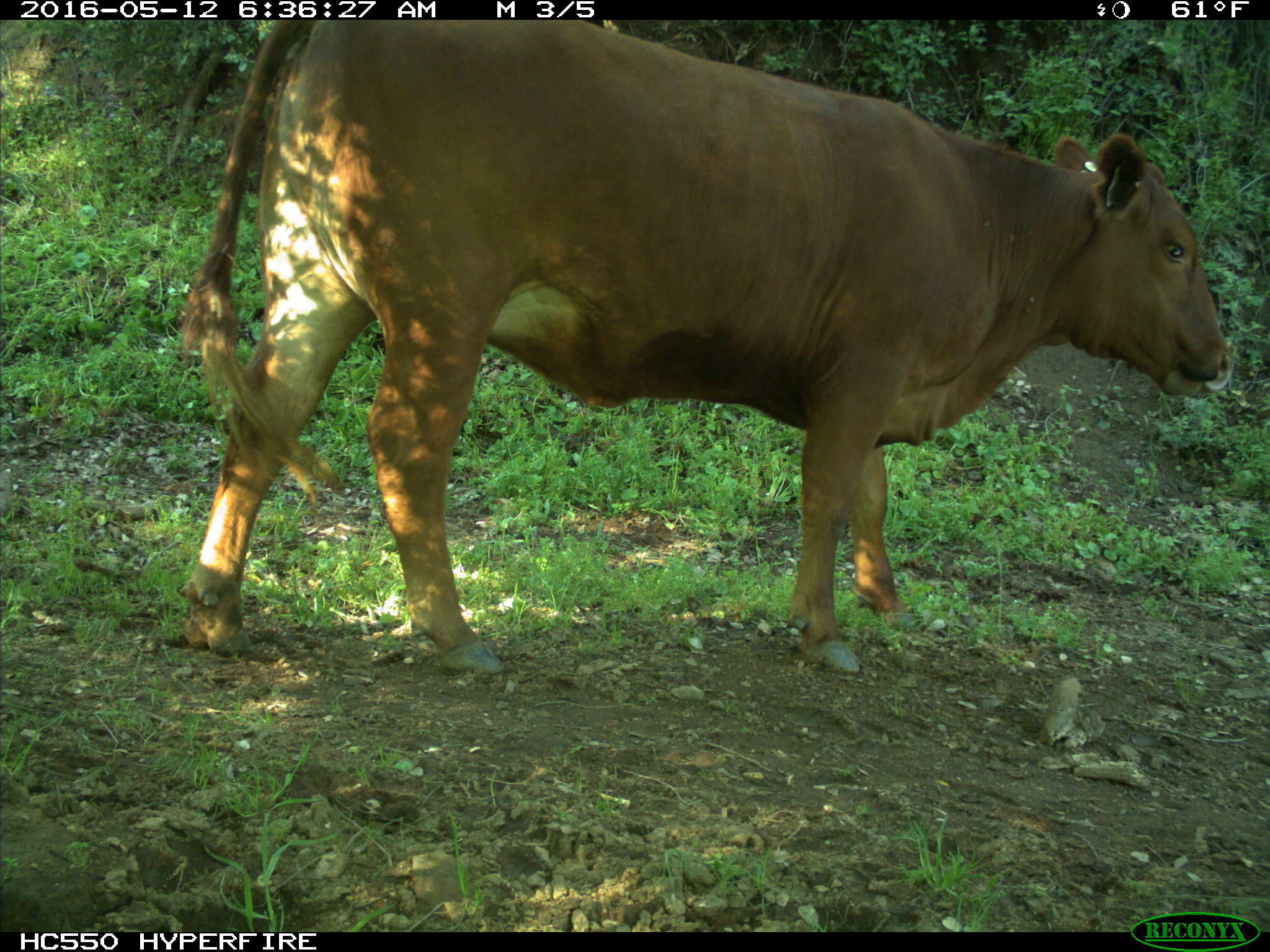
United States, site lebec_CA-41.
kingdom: Animalia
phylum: Chordata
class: Mammalia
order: Artiodactyla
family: Bovidae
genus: Bos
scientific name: Bos taurus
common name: domestic cow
Bos taurus (domestic cow).